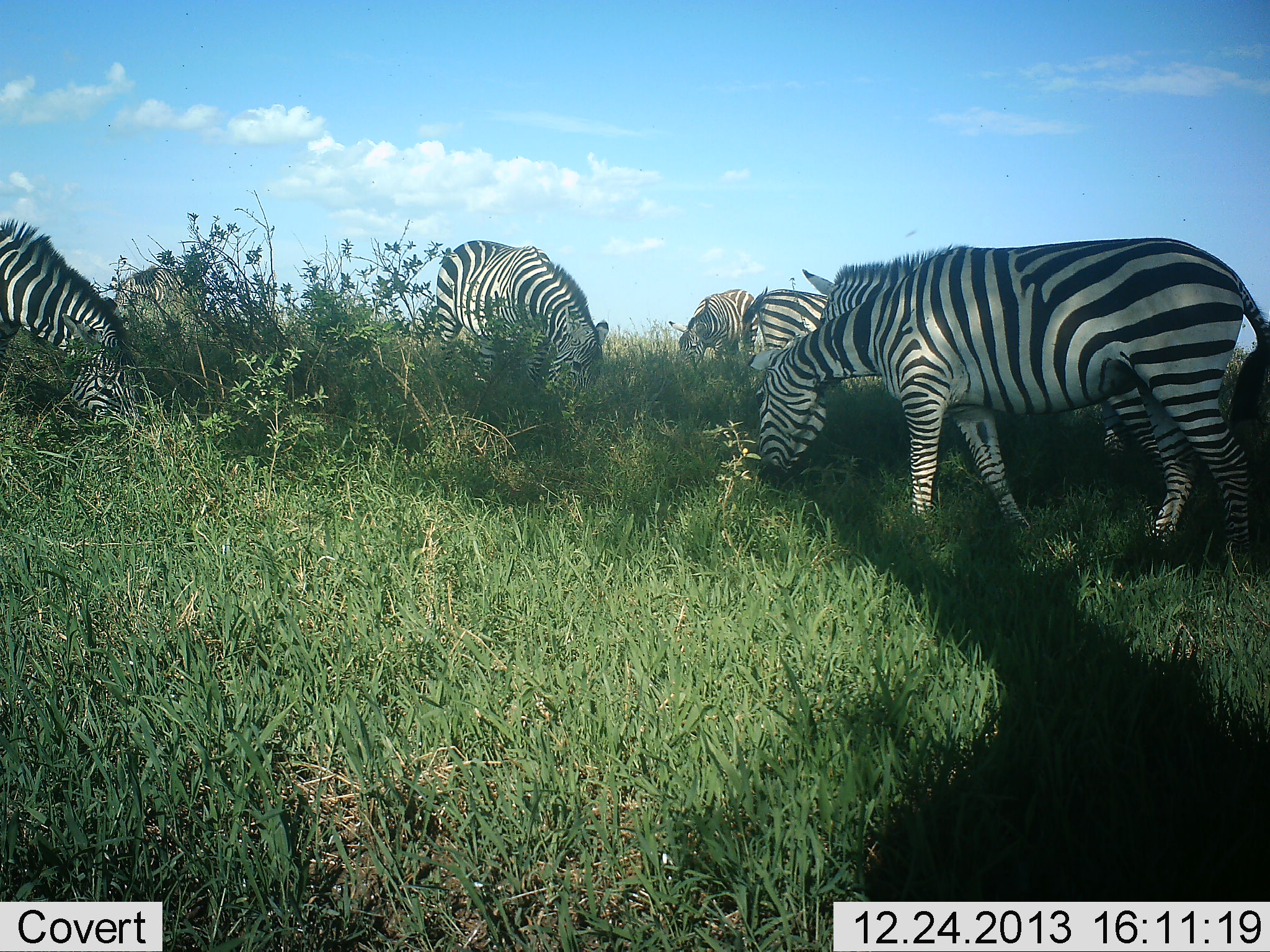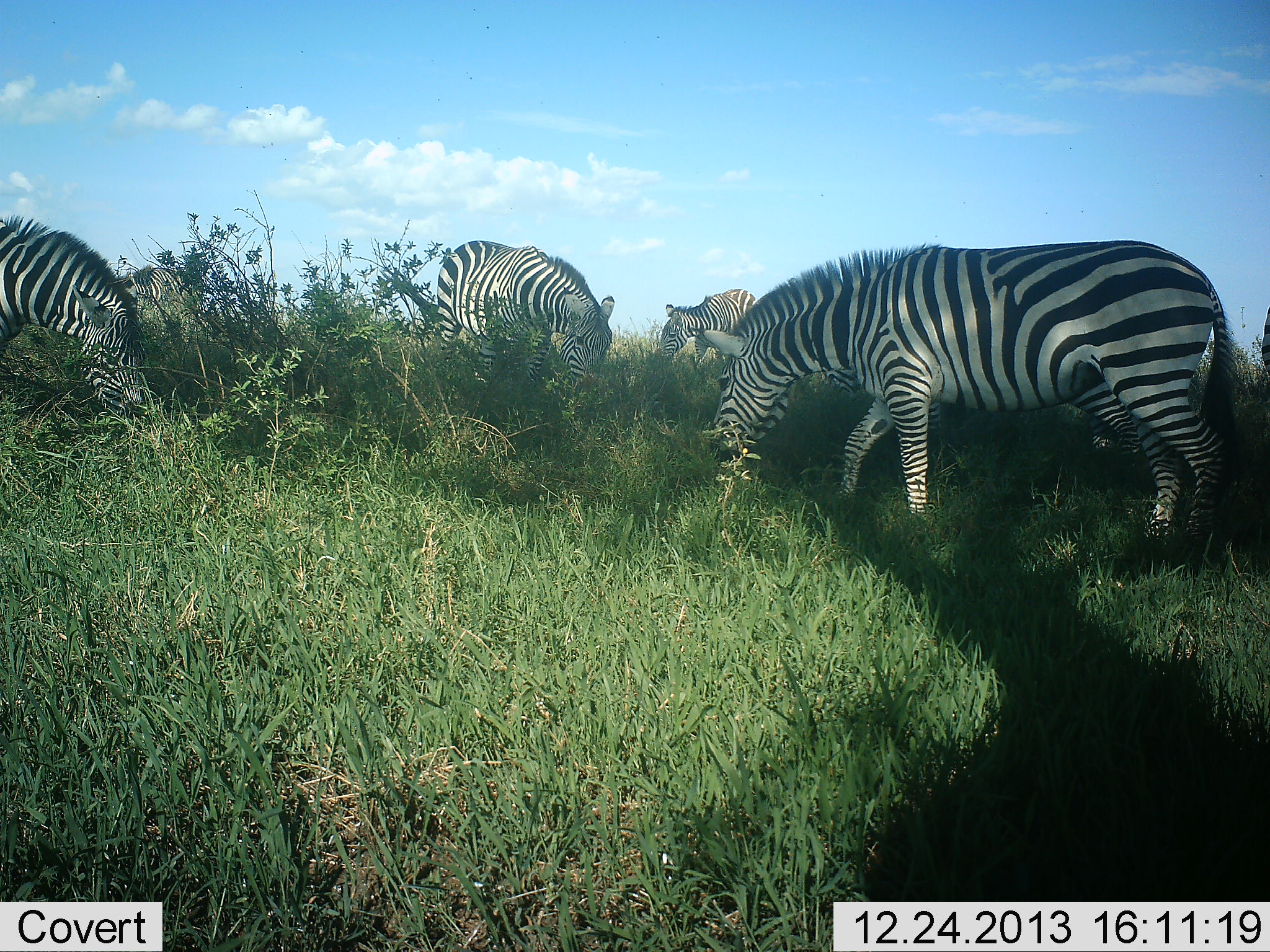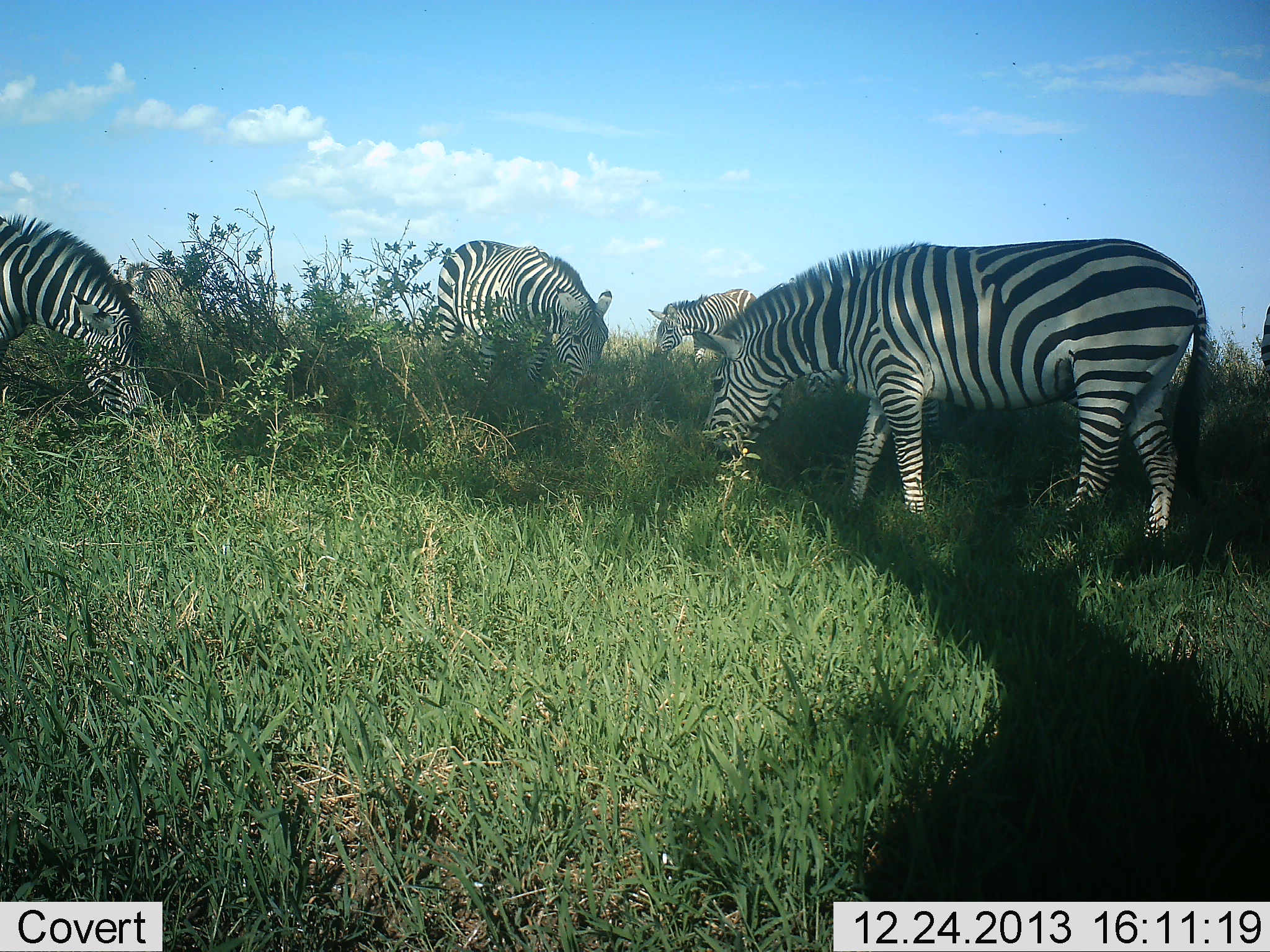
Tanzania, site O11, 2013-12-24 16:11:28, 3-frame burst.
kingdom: Animalia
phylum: Chordata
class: Mammalia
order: Perissodactyla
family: Equidae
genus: Equus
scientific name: Equus quagga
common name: plains zebra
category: zebra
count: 6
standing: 50%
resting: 0%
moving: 30%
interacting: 0%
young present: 0%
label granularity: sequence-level